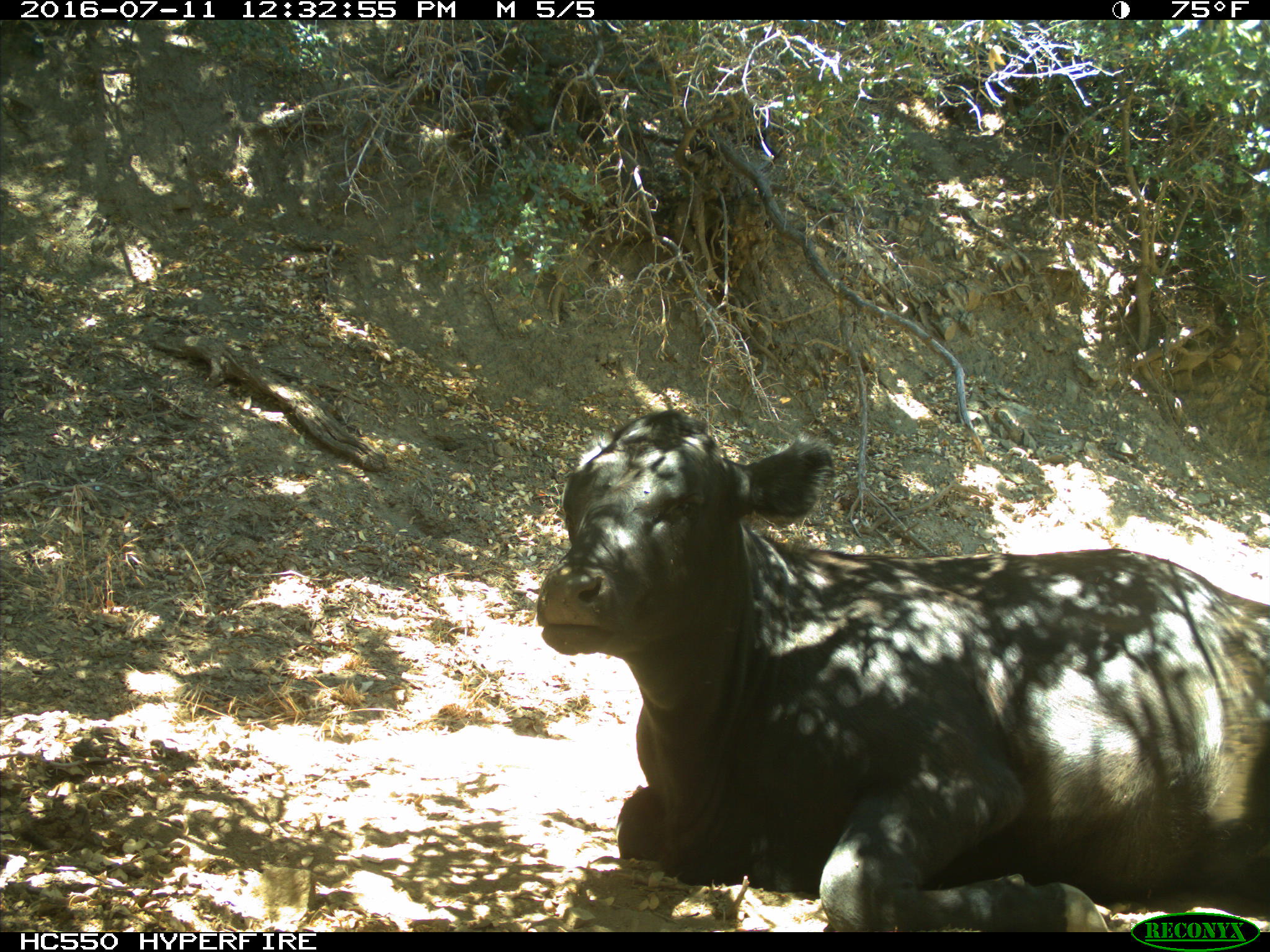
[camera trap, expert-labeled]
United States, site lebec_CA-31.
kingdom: Animalia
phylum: Chordata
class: Mammalia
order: Artiodactyla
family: Bovidae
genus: Bos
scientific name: Bos taurus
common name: domestic cow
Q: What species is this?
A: Bos taurus (domestic cow).